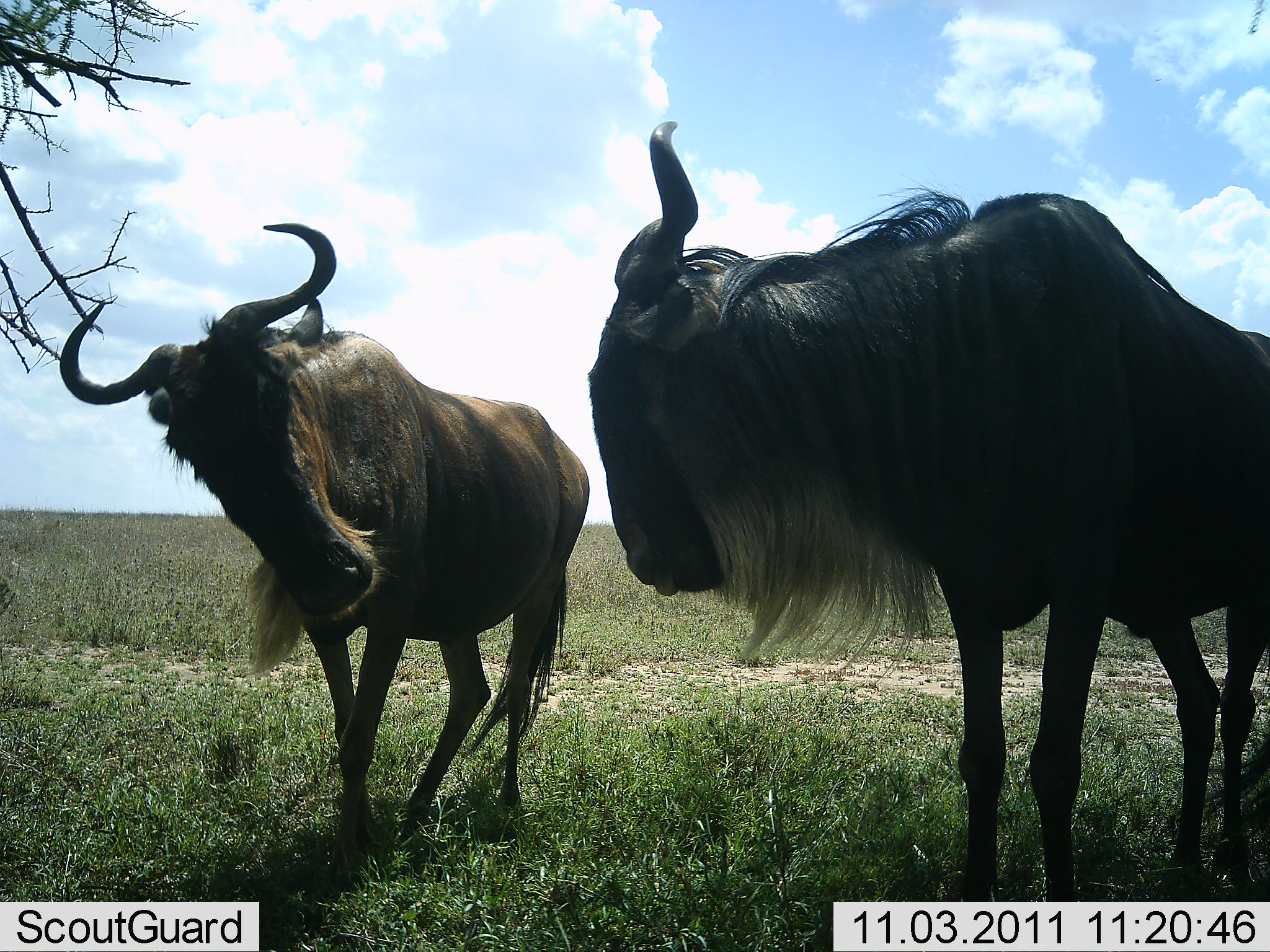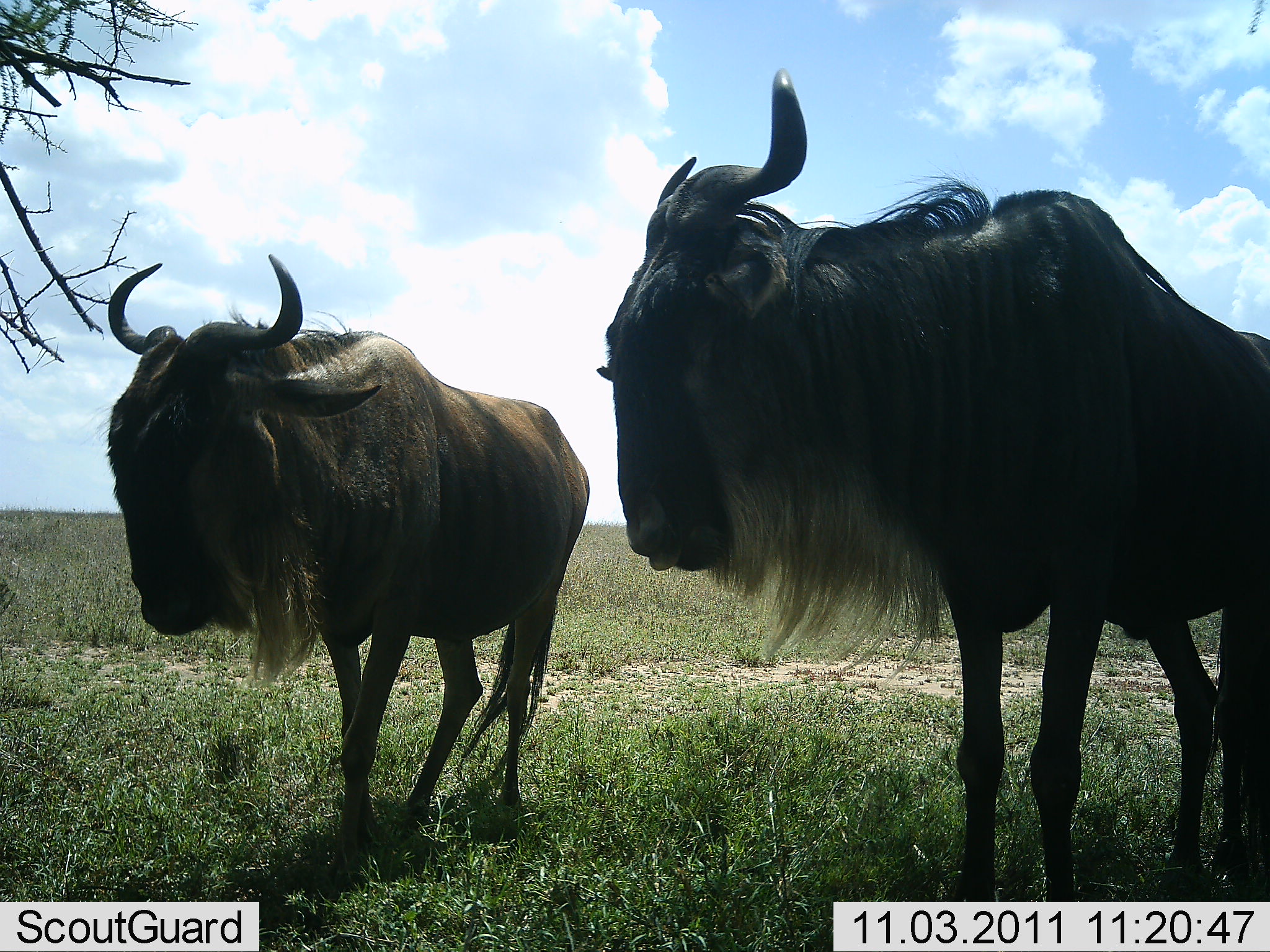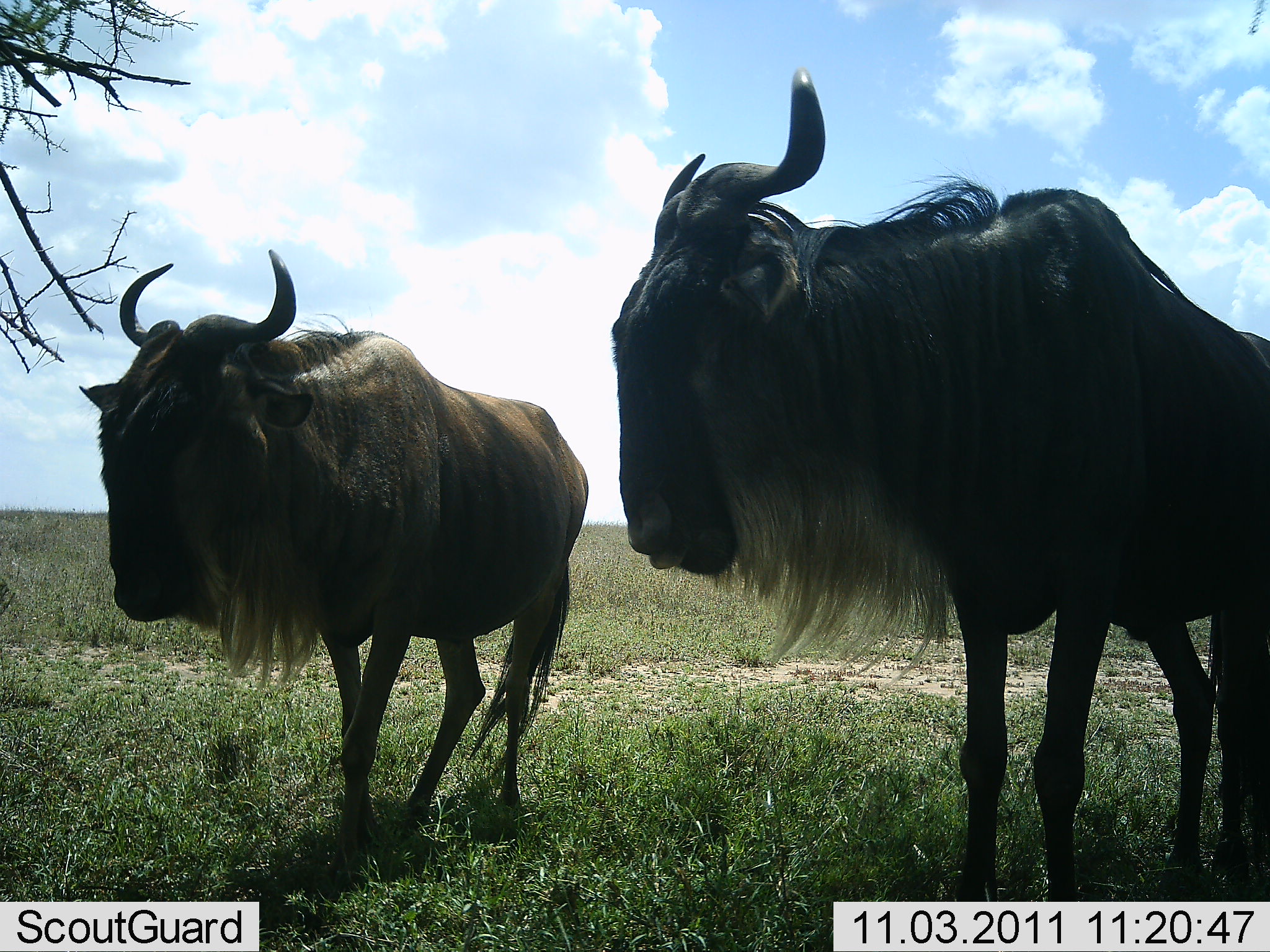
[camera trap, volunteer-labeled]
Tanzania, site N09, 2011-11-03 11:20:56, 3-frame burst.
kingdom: Animalia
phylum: Chordata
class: Mammalia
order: Artiodactyla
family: Bovidae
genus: Connochaetes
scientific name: Connochaetes taurinus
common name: blue wildebeest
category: wildebeest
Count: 2.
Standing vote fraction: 100%.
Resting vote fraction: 8%.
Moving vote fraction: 0%.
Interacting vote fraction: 33%.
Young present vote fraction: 0%.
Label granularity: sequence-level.